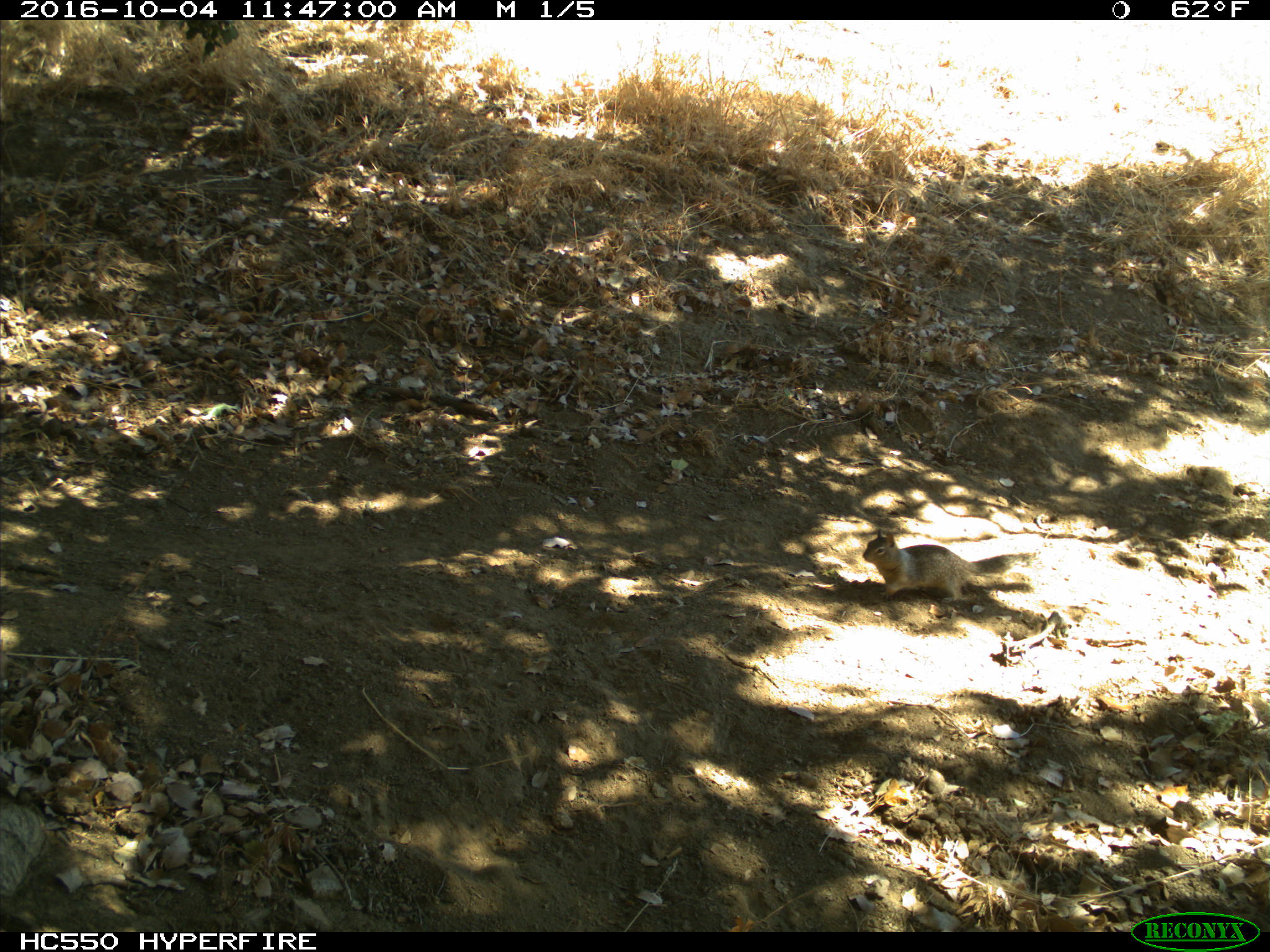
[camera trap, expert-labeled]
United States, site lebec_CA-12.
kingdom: Animalia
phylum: Chordata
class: Mammalia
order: Rodentia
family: Sciuridae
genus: Otospermophilus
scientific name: Otospermophilus beecheyi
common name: california ground squirrel